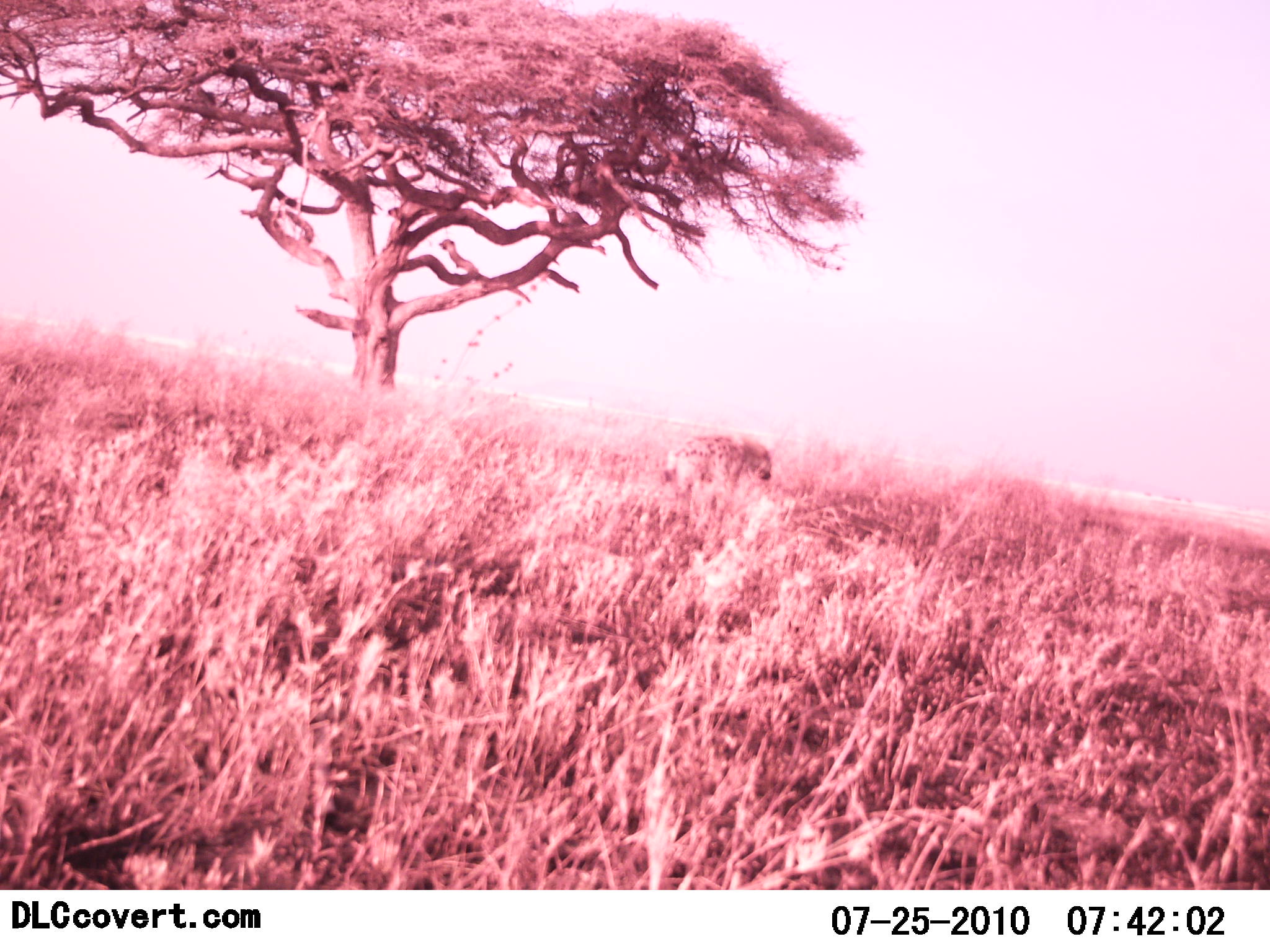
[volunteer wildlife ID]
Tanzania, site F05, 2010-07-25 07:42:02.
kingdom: Animalia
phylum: Chordata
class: Mammalia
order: Carnivora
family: Hyaenidae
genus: Crocuta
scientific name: Crocuta crocuta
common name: spotted hyena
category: hyenaspotted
Hyenaspotted (spotted hyena) (Crocuta crocuta), count 1. Behavior (volunteer vote fractions): standing 50%, resting 0%, moving 50%, interacting 0%. Young present (vote fraction): 0%. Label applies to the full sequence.